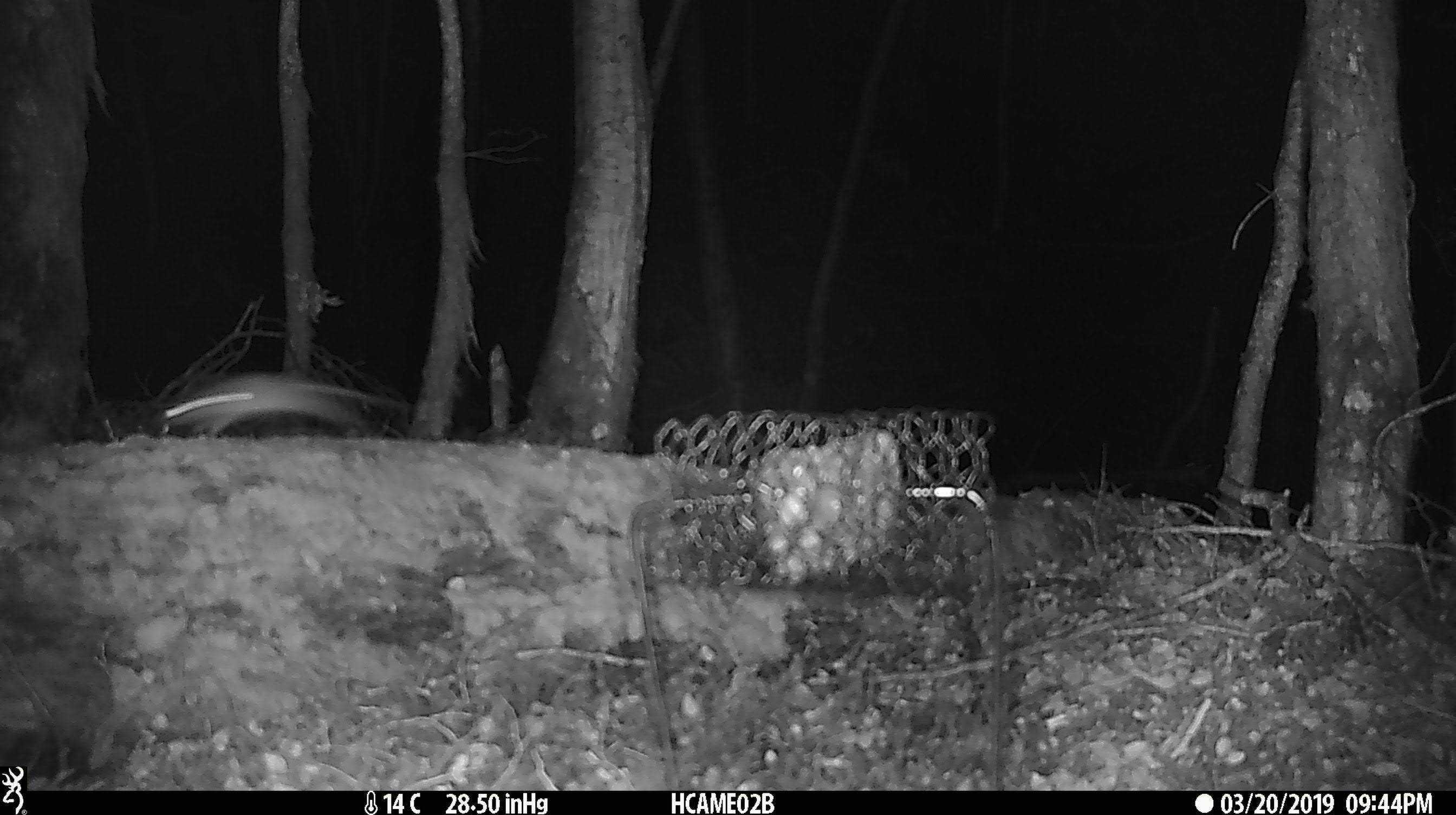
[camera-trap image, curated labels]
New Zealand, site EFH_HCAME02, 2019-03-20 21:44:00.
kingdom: Animalia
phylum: Chordata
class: Mammalia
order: Rodentia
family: Muridae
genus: Mus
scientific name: Mus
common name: mouse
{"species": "mouse (Mus)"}